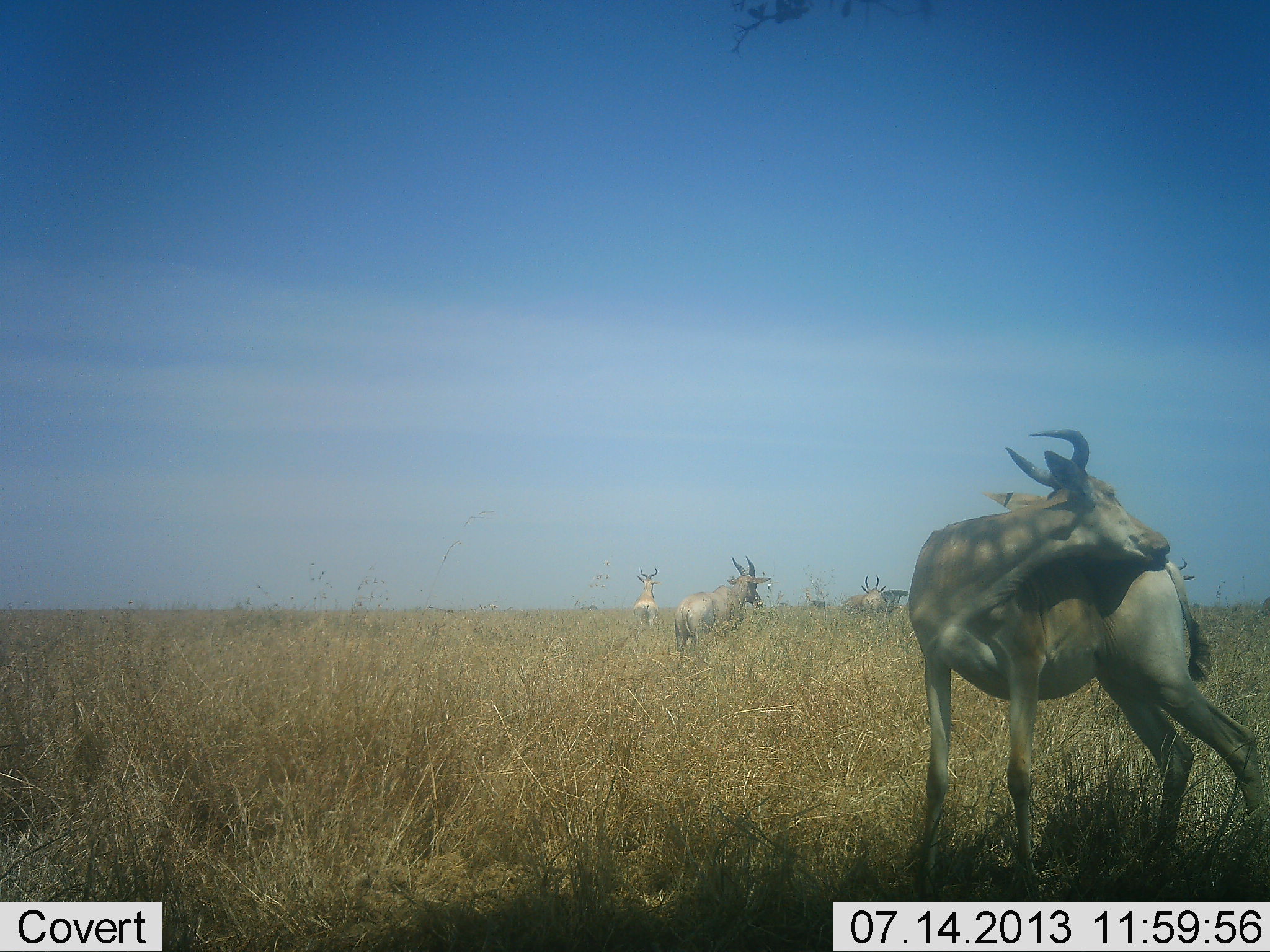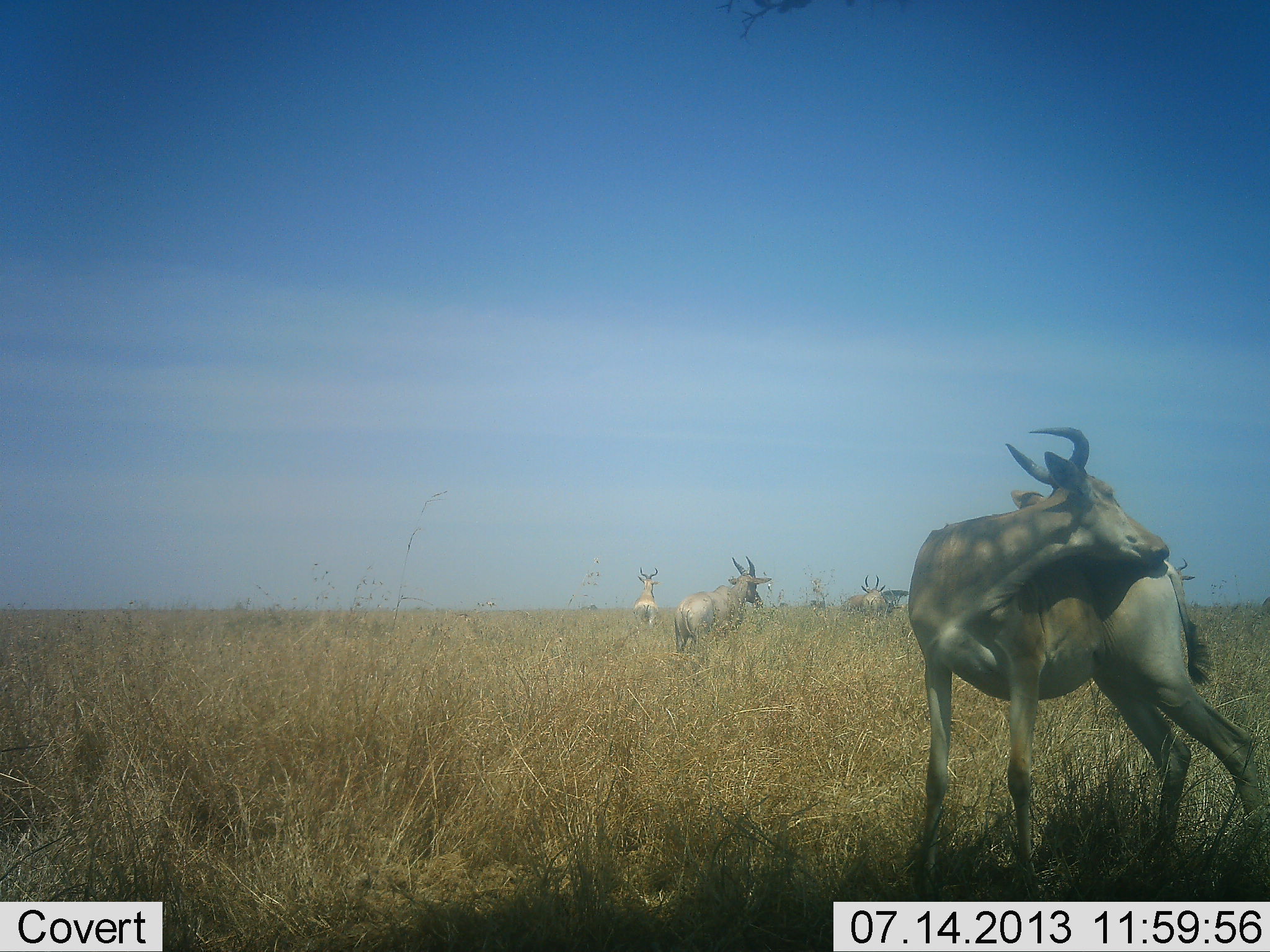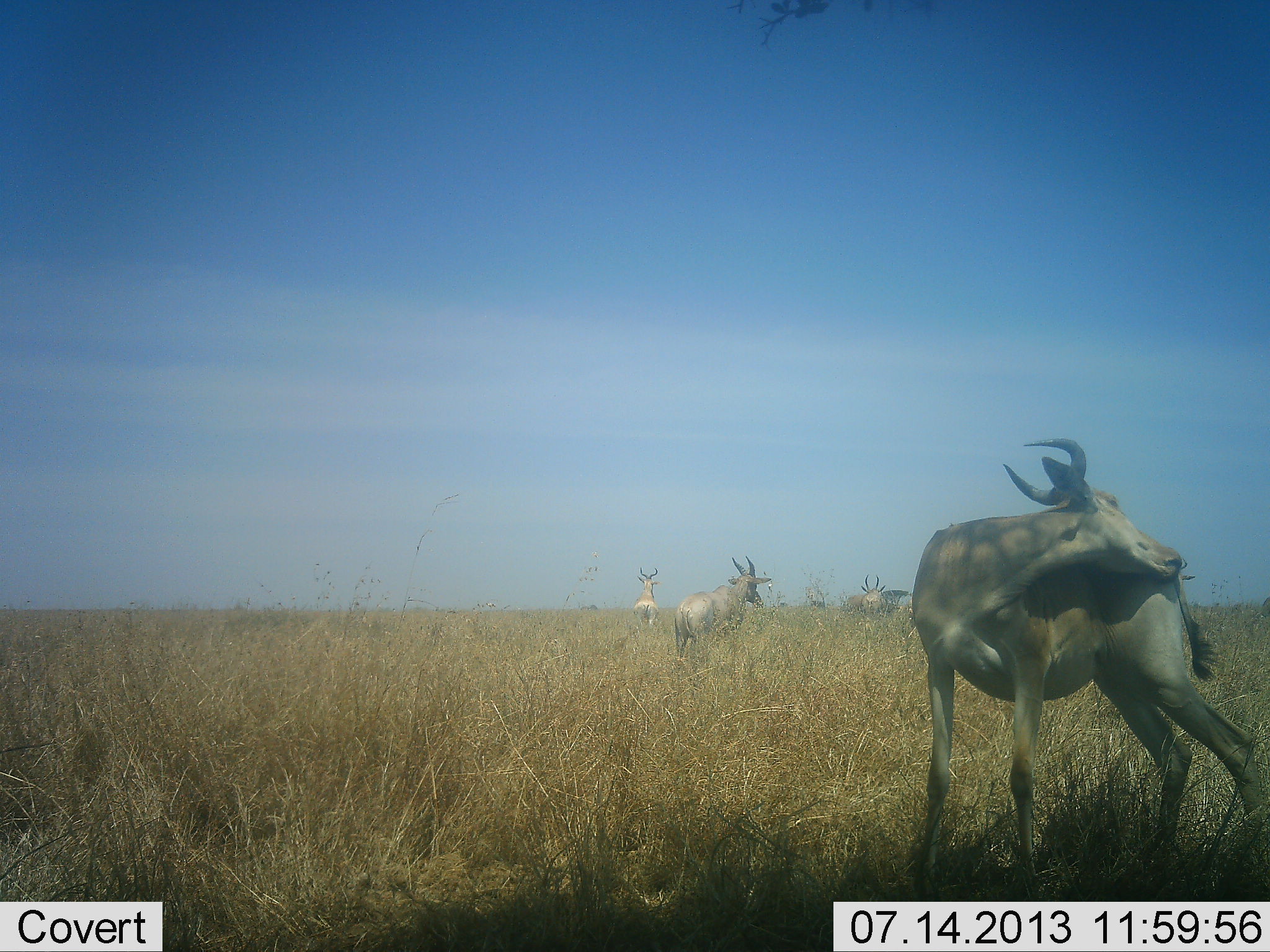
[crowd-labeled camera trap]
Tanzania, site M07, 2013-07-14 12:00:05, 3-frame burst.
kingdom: Animalia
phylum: Chordata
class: Mammalia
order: Artiodactyla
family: Bovidae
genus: Alcelaphus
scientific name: Alcelaphus buselaphus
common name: hartebeest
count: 5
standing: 83%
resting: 0%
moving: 22%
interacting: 13%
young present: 0%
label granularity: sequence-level